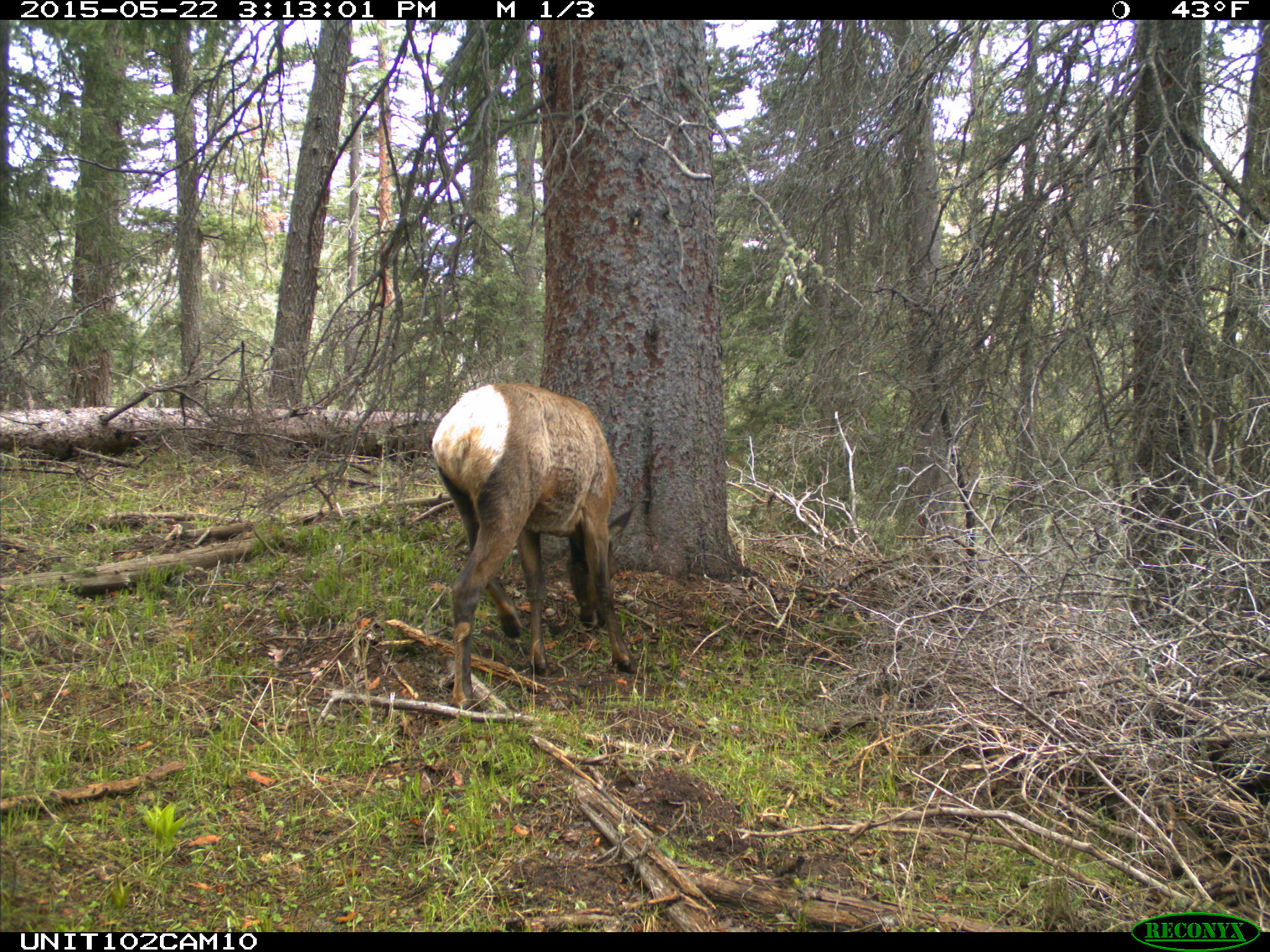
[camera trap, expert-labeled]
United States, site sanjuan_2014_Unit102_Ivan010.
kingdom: Animalia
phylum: Chordata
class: Mammalia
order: Artiodactyla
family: Cervidae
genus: Cervus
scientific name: Cervus elaphus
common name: red deer